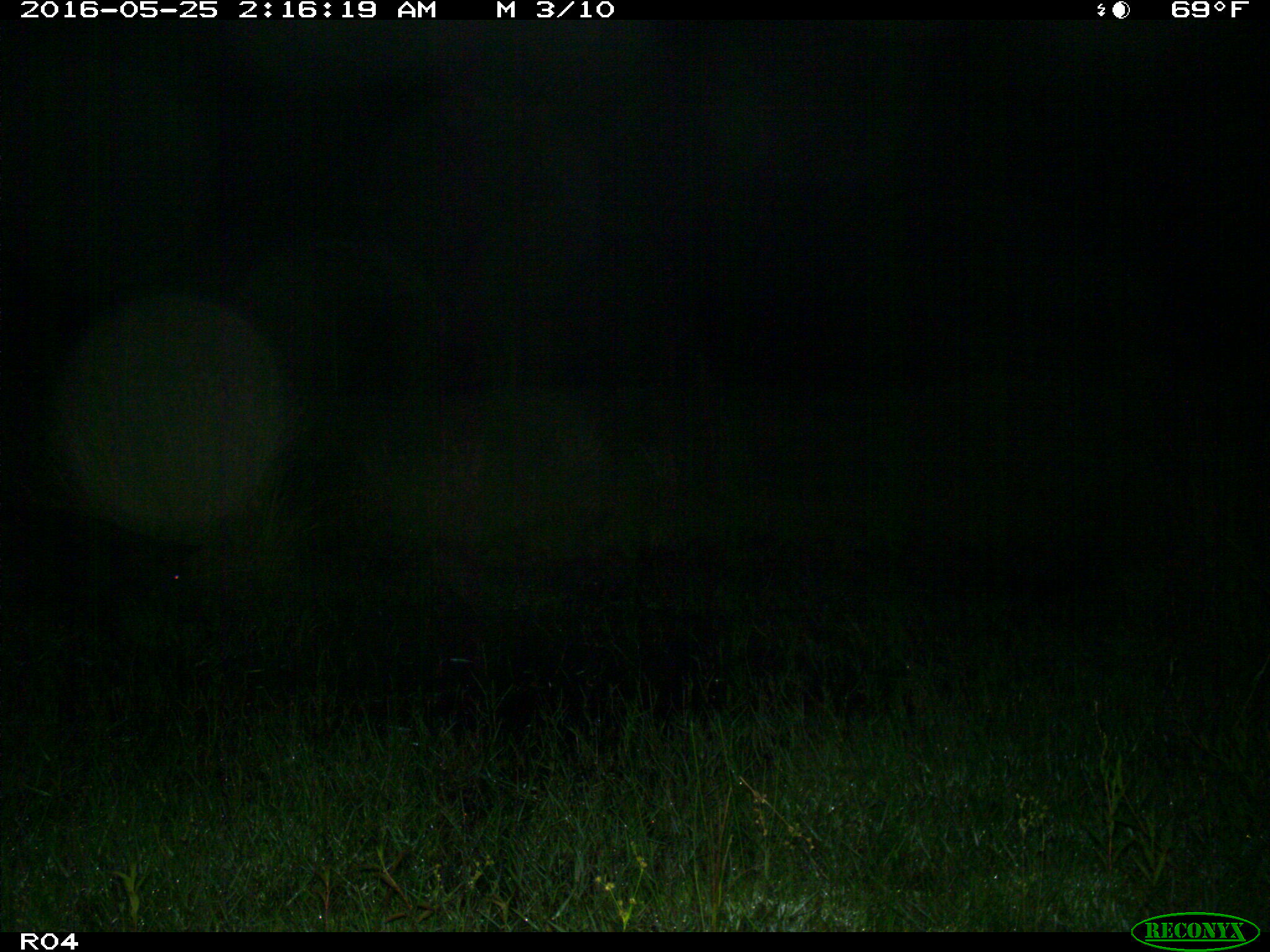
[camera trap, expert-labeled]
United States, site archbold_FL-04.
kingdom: Animalia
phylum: Chordata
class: Mammalia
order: Artiodactyla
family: Suidae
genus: Sus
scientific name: Sus scrofa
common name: wild boar